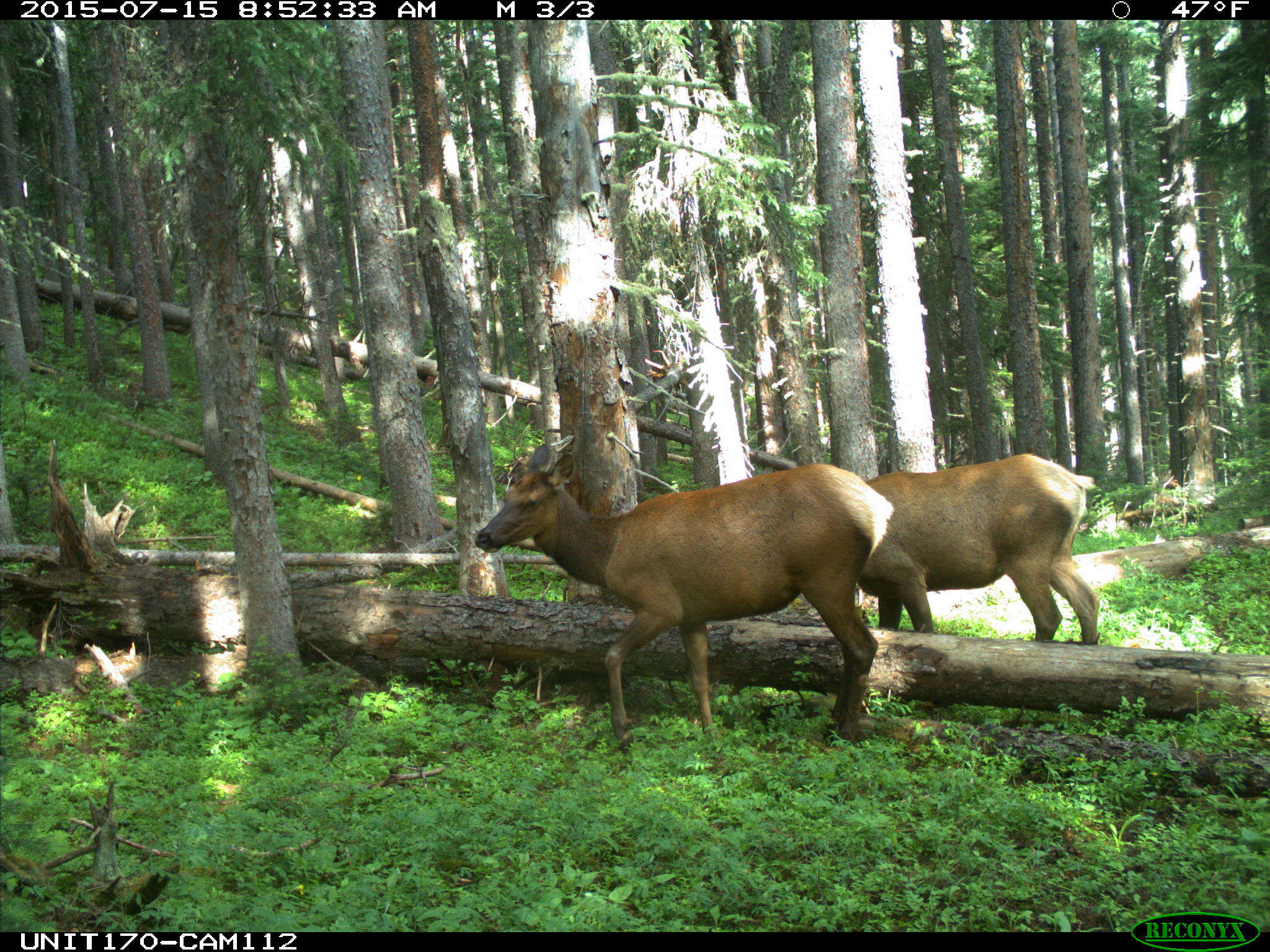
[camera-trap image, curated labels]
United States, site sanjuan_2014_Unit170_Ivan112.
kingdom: Animalia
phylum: Chordata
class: Mammalia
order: Artiodactyla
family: Cervidae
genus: Cervus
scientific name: Cervus elaphus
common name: red deer